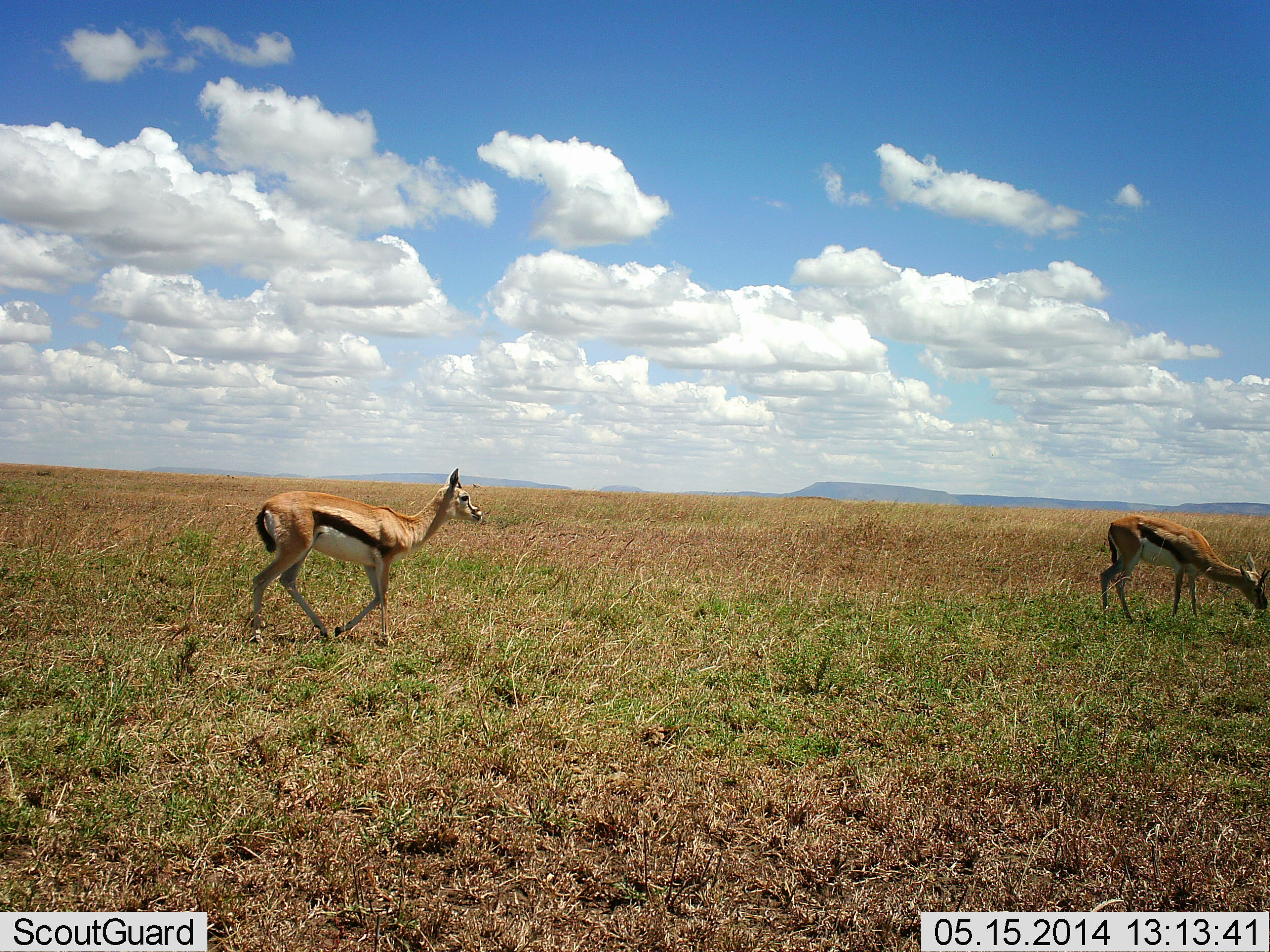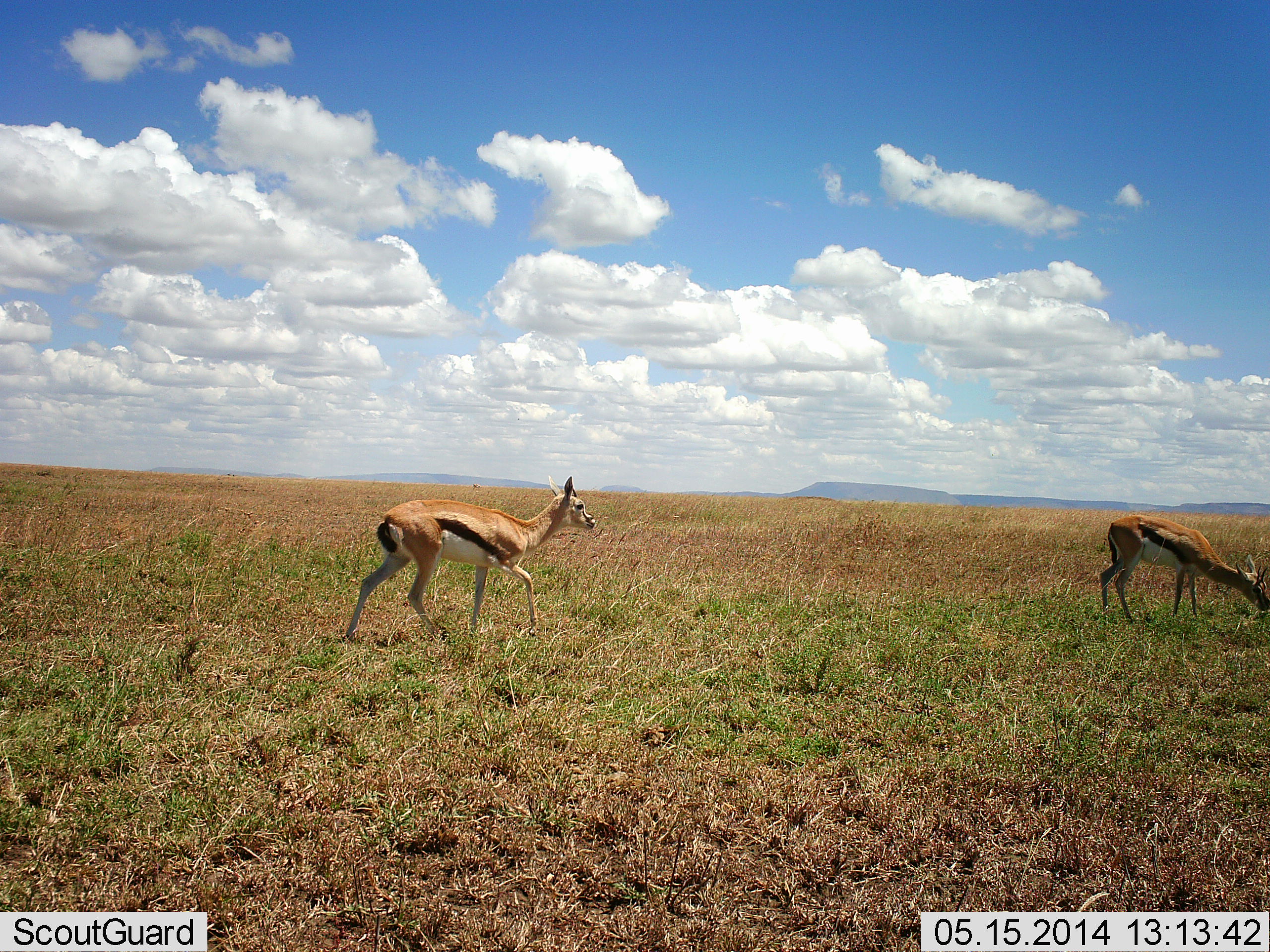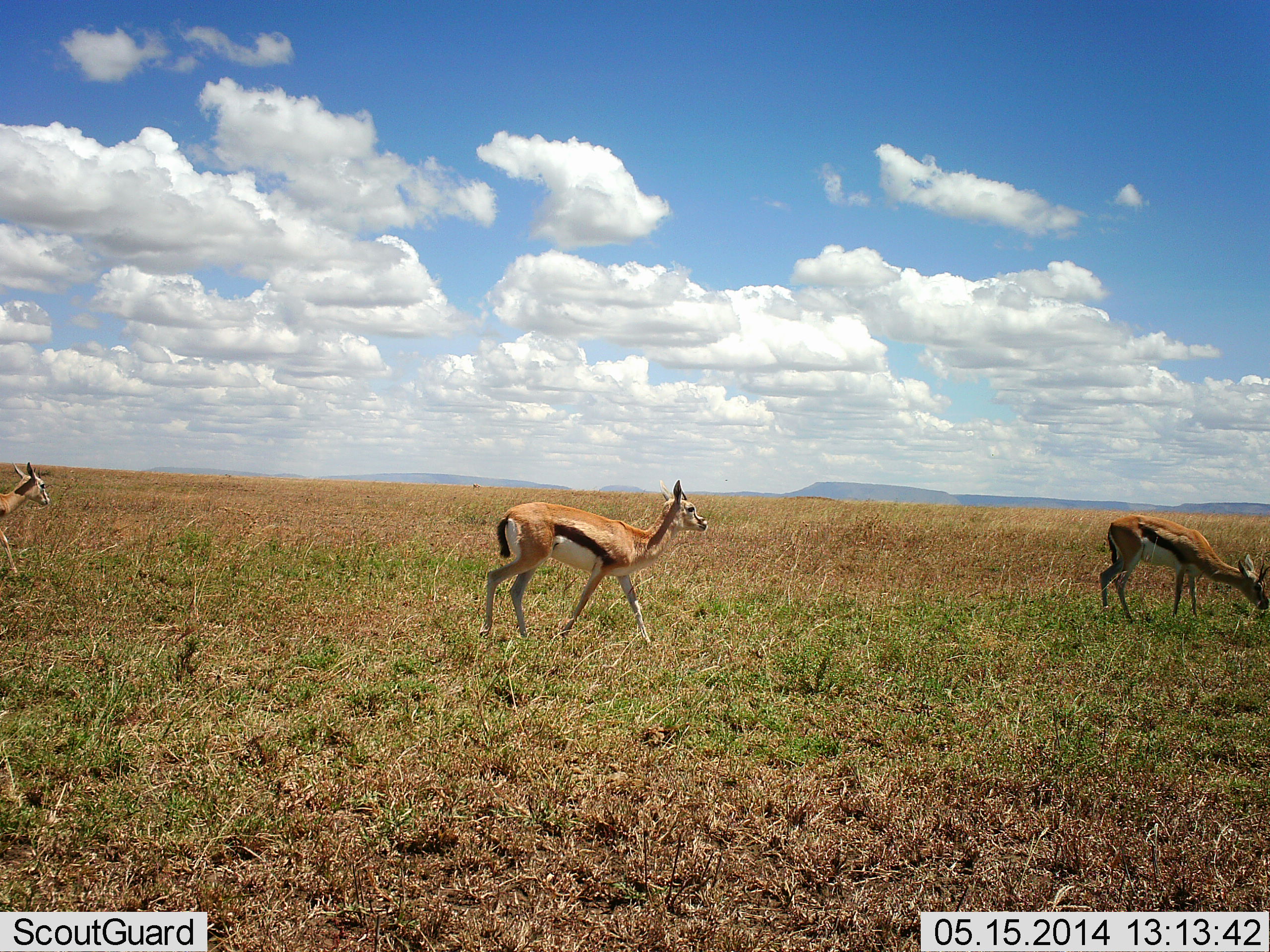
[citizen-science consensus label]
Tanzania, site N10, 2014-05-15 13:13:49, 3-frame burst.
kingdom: Animalia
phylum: Chordata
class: Mammalia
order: Artiodactyla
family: Bovidae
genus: Eudorcas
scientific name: Eudorcas thomsonii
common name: thomson's gazelle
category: gazellethomsons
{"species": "gazellethomsons (thomson's gazelle) (Eudorcas thomsonii)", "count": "2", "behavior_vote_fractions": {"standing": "10%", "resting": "0%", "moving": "100%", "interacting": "0%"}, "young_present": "0%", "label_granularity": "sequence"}